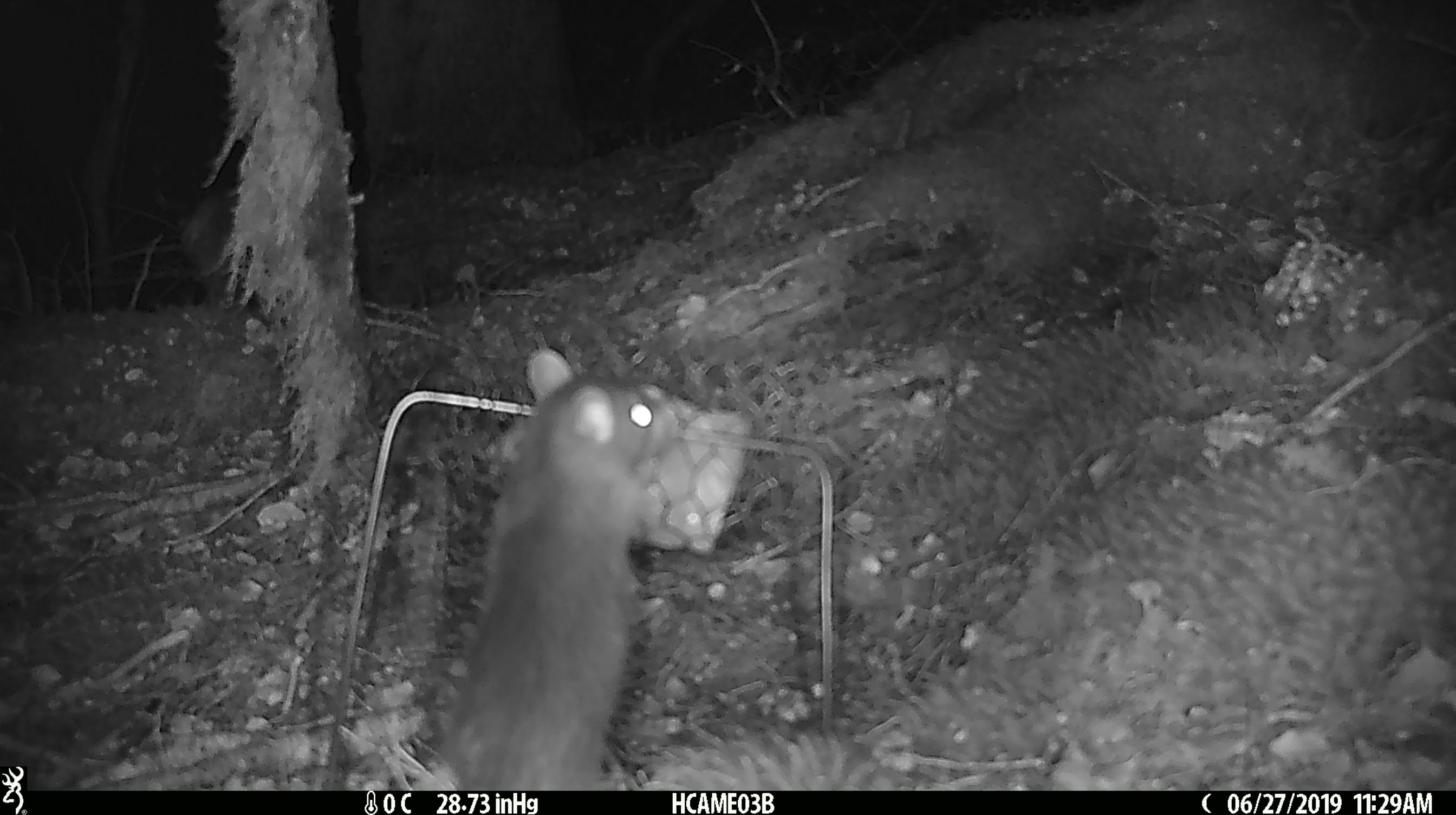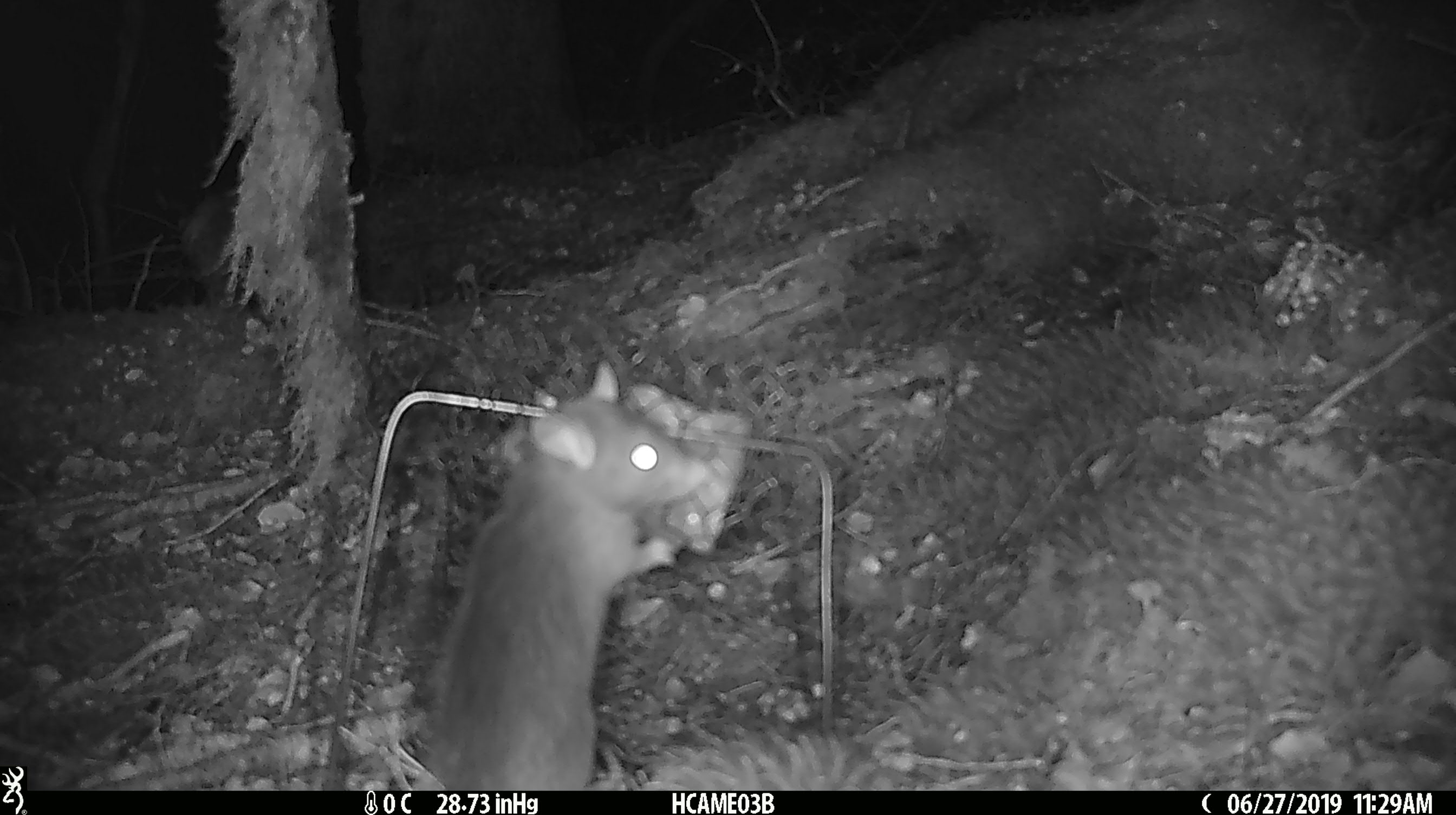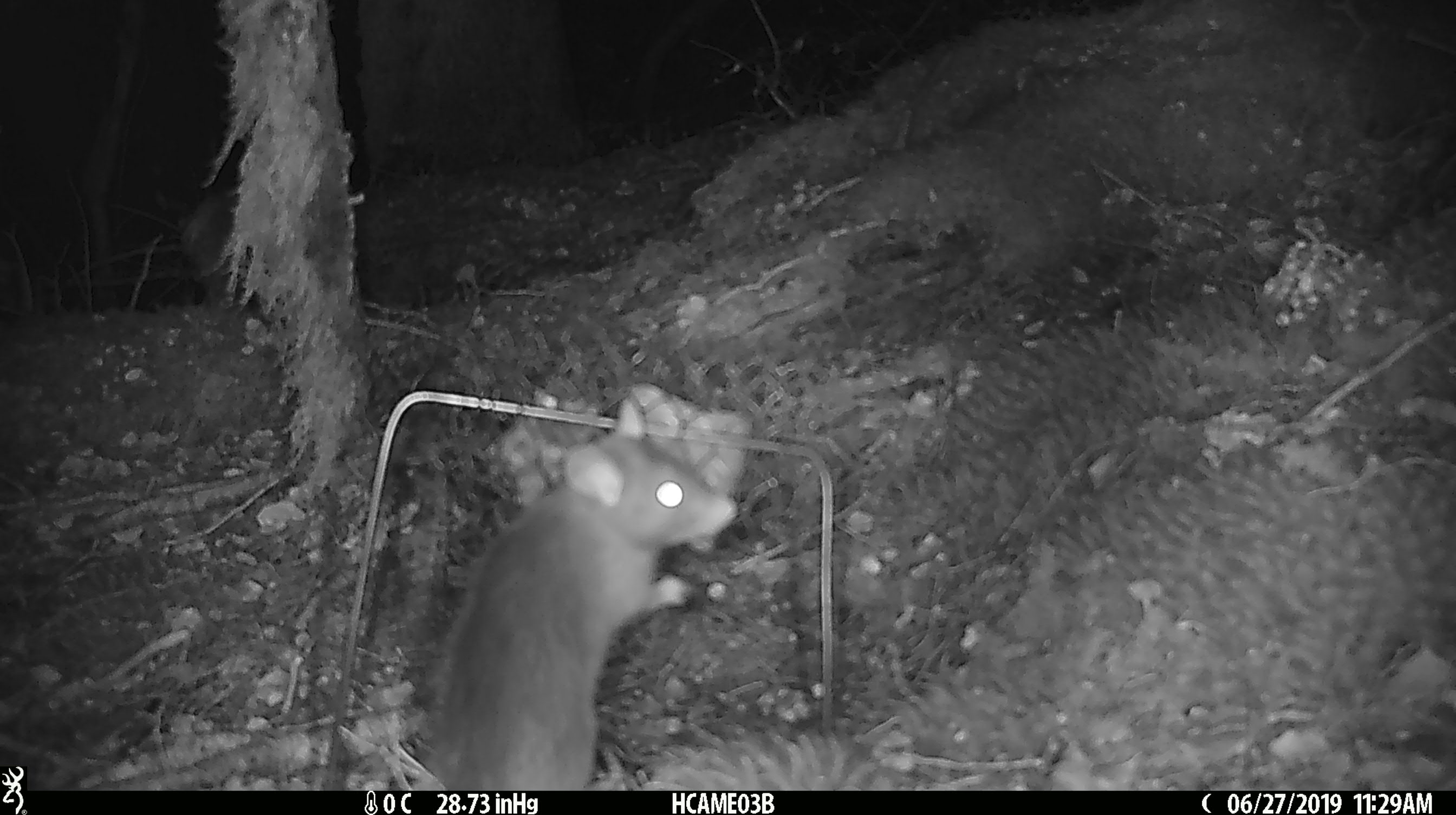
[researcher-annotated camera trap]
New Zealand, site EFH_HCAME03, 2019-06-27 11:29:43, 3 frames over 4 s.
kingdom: Animalia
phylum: Chordata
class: Mammalia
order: Rodentia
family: Muridae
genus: Rattus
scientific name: Rattus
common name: rat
Rat (Rattus).